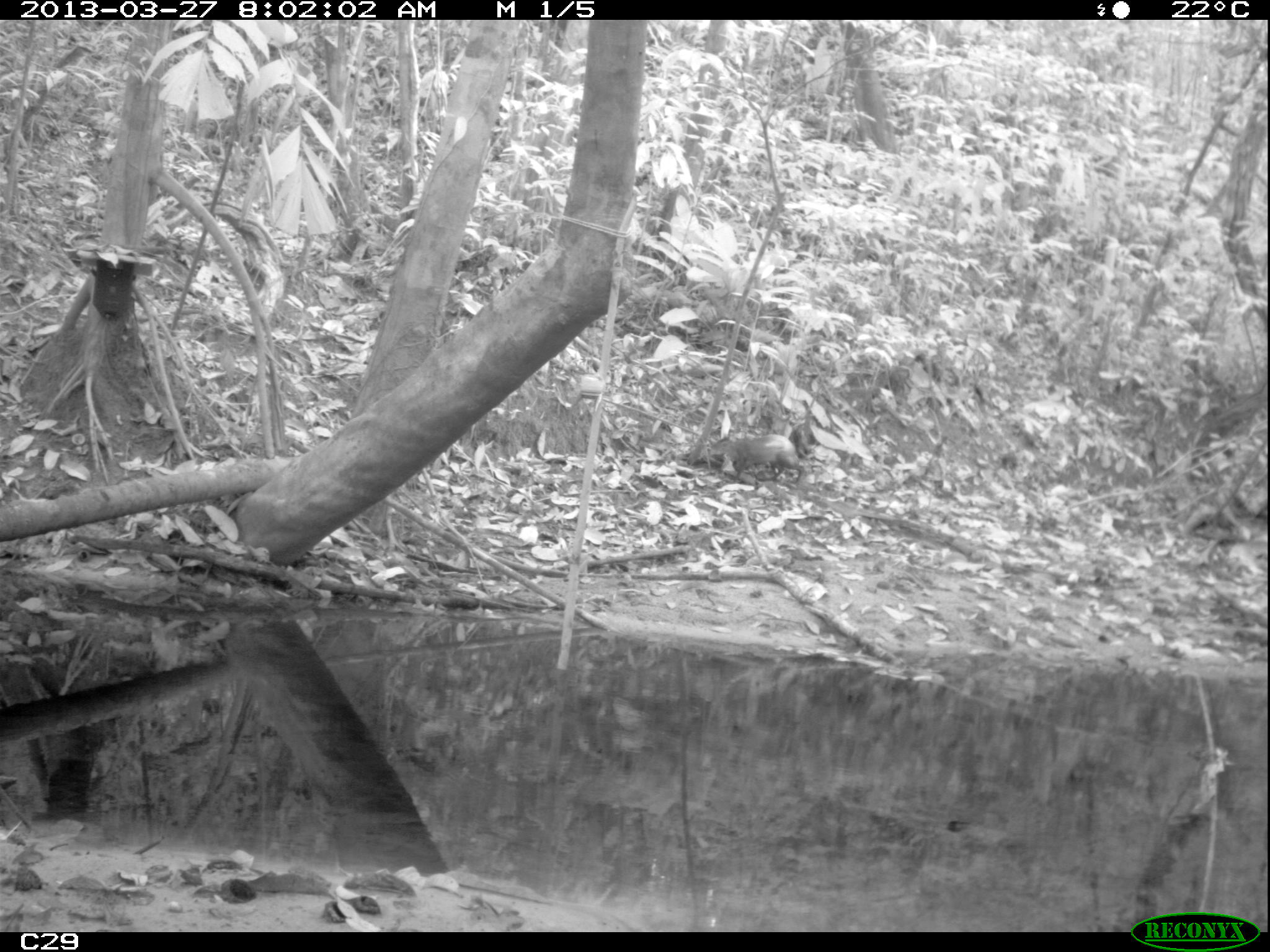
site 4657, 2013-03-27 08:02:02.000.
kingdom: Animalia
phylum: Chordata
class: Mammalia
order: Rodentia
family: Dasyproctidae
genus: Dasyprocta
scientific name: Dasyprocta leporina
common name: red-rumped agouti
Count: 2.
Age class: adult.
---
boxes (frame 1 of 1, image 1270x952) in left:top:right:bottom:
dasyprocta leporina: 709:429:805:488